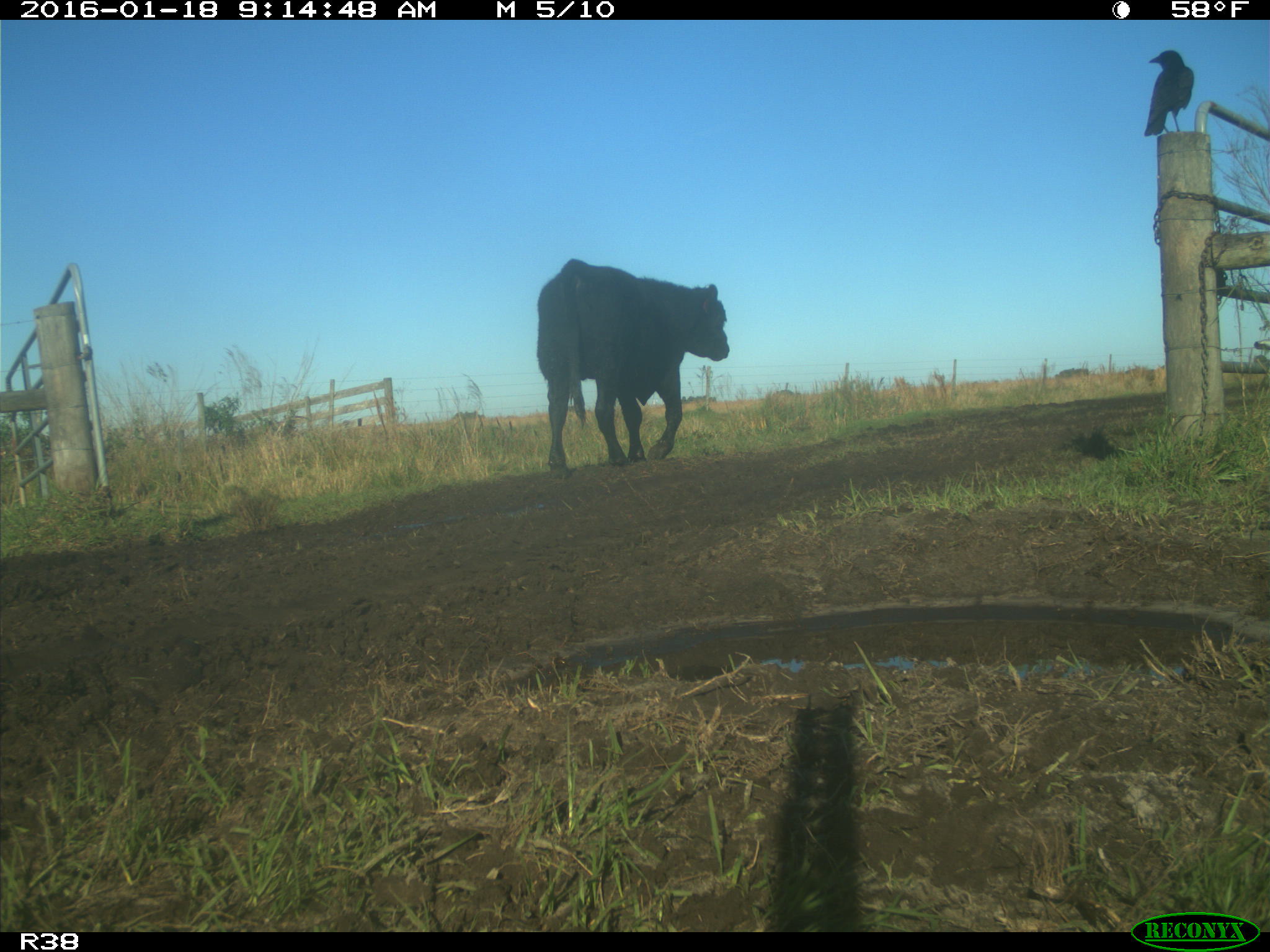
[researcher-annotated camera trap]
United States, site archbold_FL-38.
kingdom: Animalia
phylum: Chordata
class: Mammalia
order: Artiodactyla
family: Bovidae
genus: Bos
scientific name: Bos taurus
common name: domestic cow